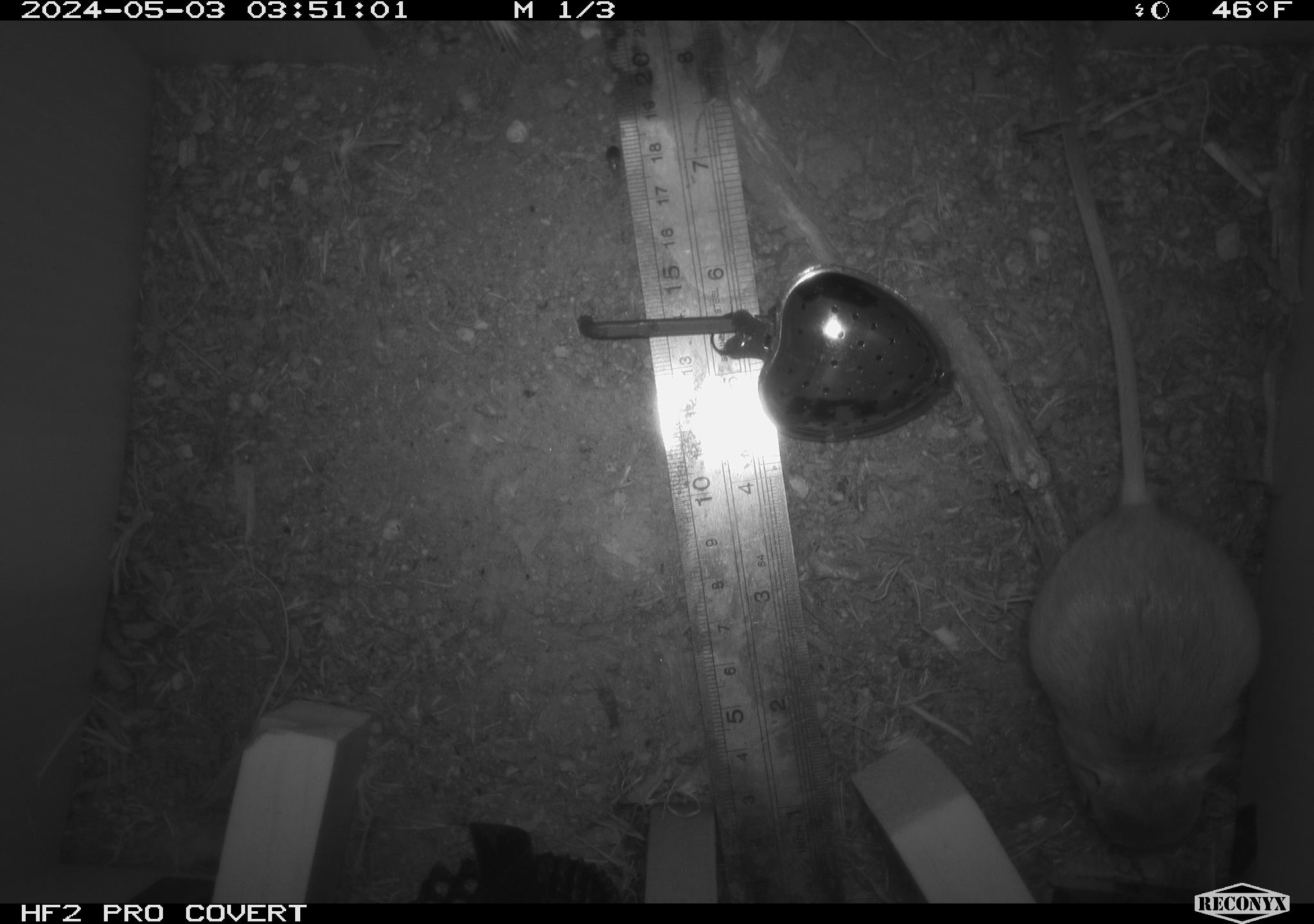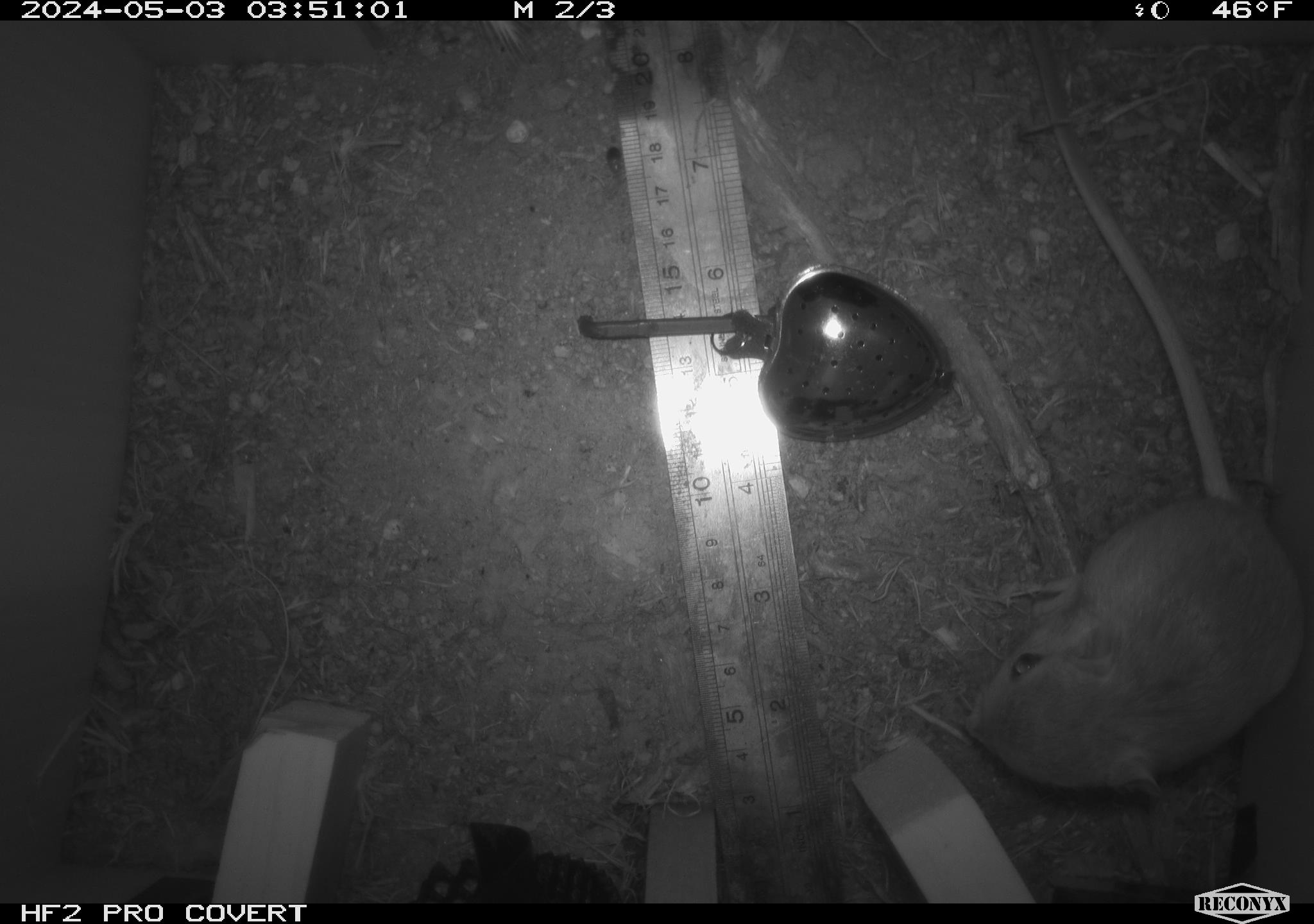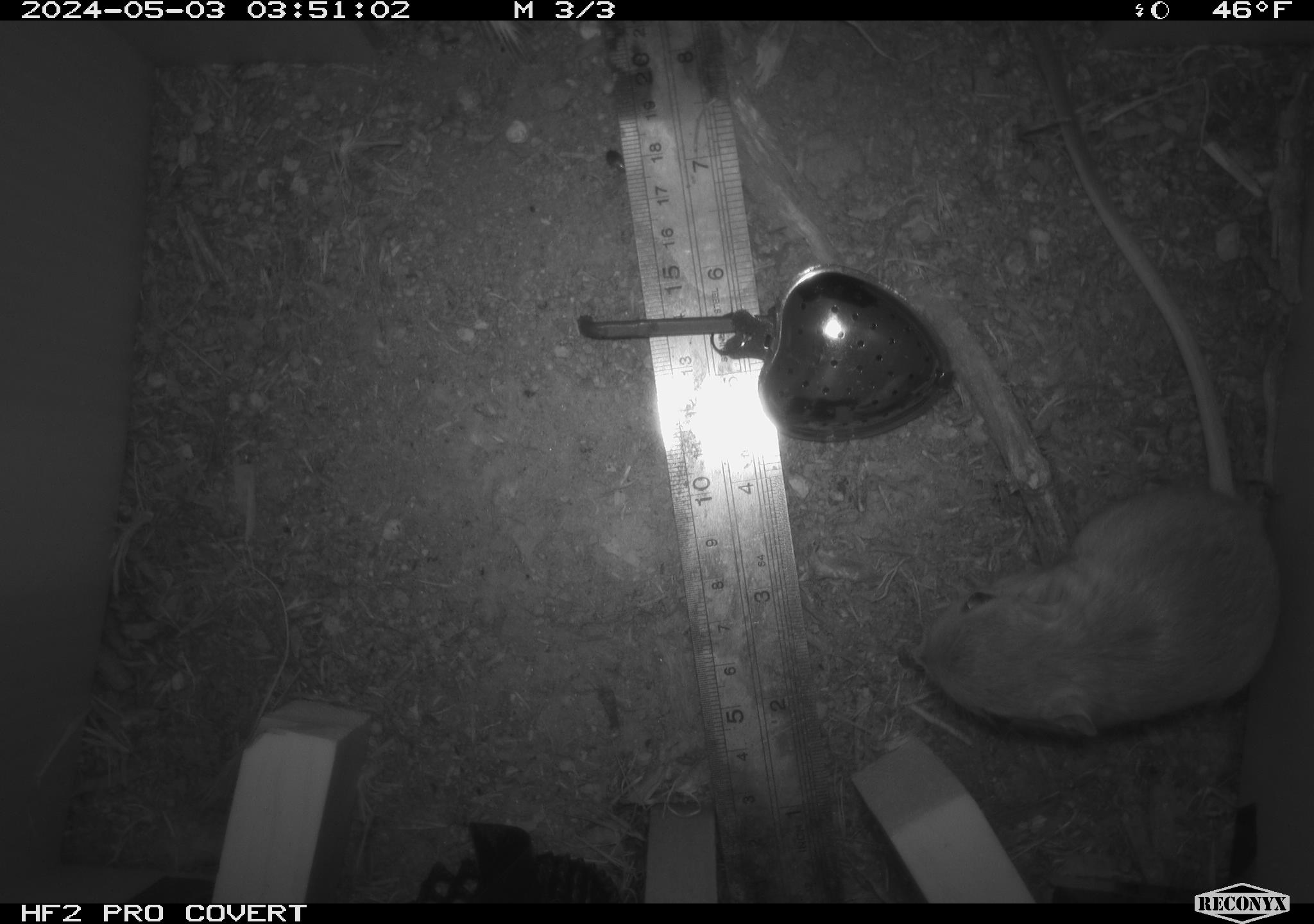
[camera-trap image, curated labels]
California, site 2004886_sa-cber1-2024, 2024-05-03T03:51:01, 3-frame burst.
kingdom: Animalia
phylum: Chordata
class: Mammalia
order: Rodentia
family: Heteromyidae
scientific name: Heteromyidae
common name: kangaroo rats and pocket mice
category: heteromyidae family